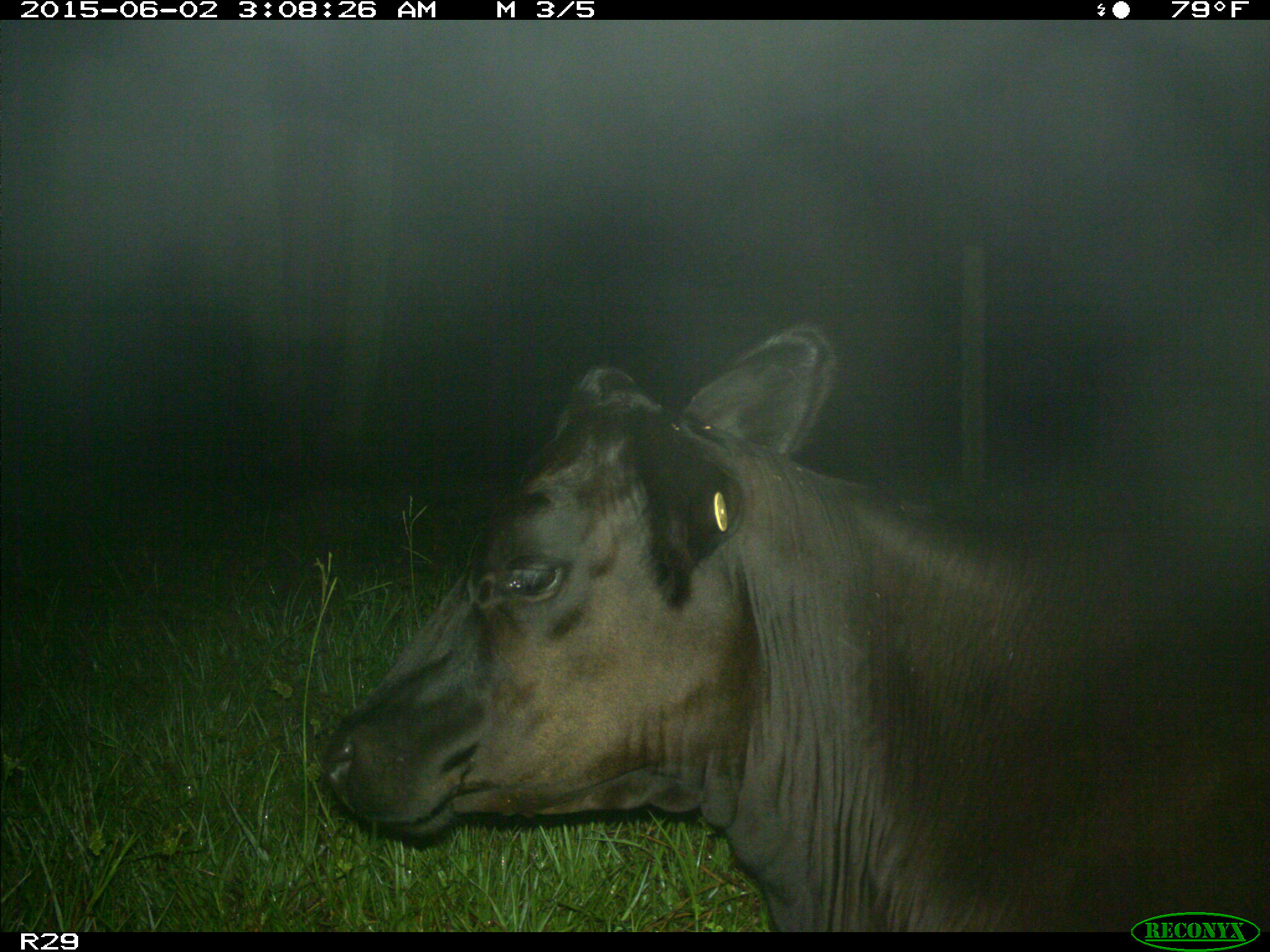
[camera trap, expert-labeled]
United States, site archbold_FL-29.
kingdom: Animalia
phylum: Chordata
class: Mammalia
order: Artiodactyla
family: Bovidae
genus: Bos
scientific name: Bos taurus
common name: domestic cow